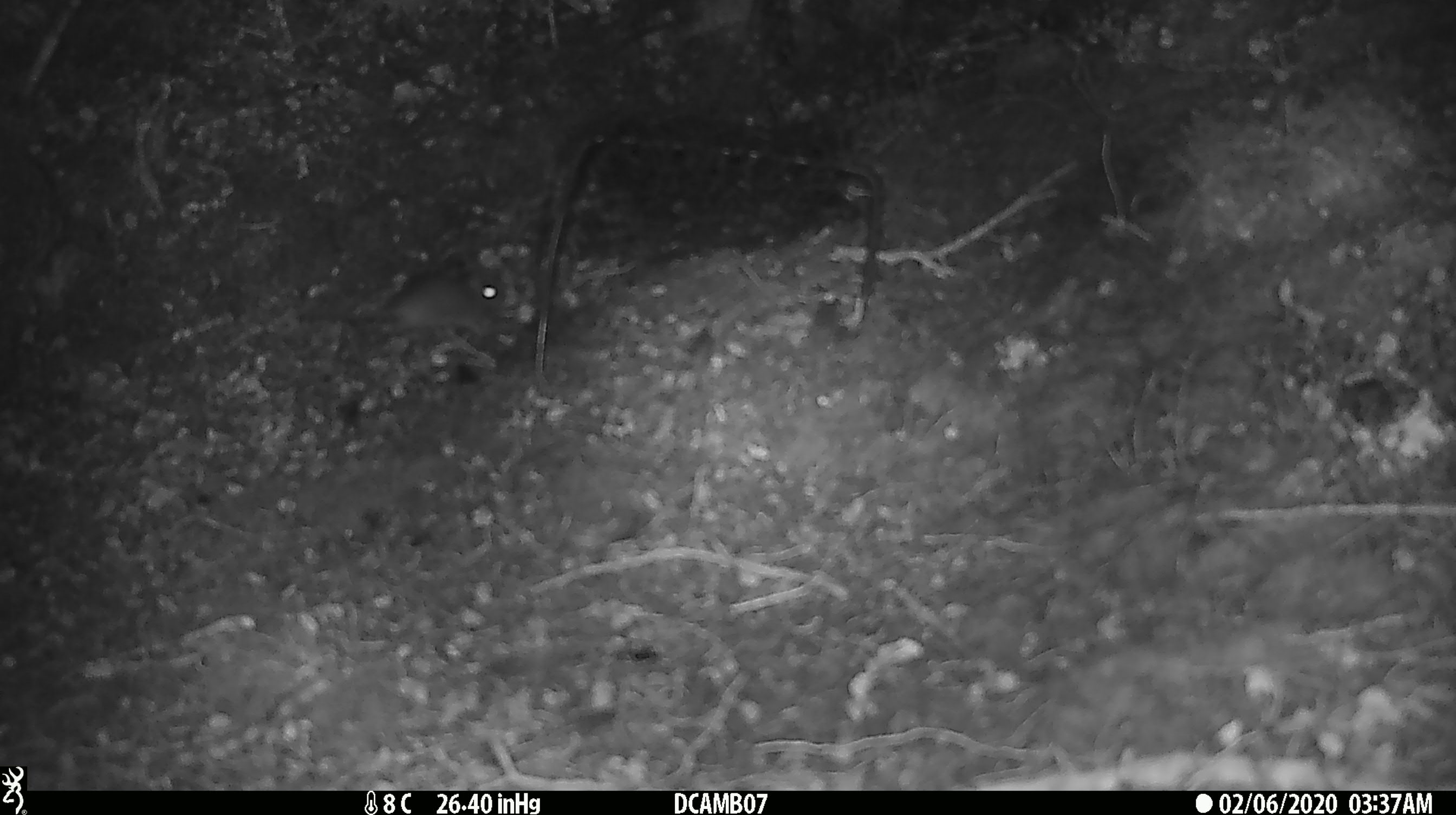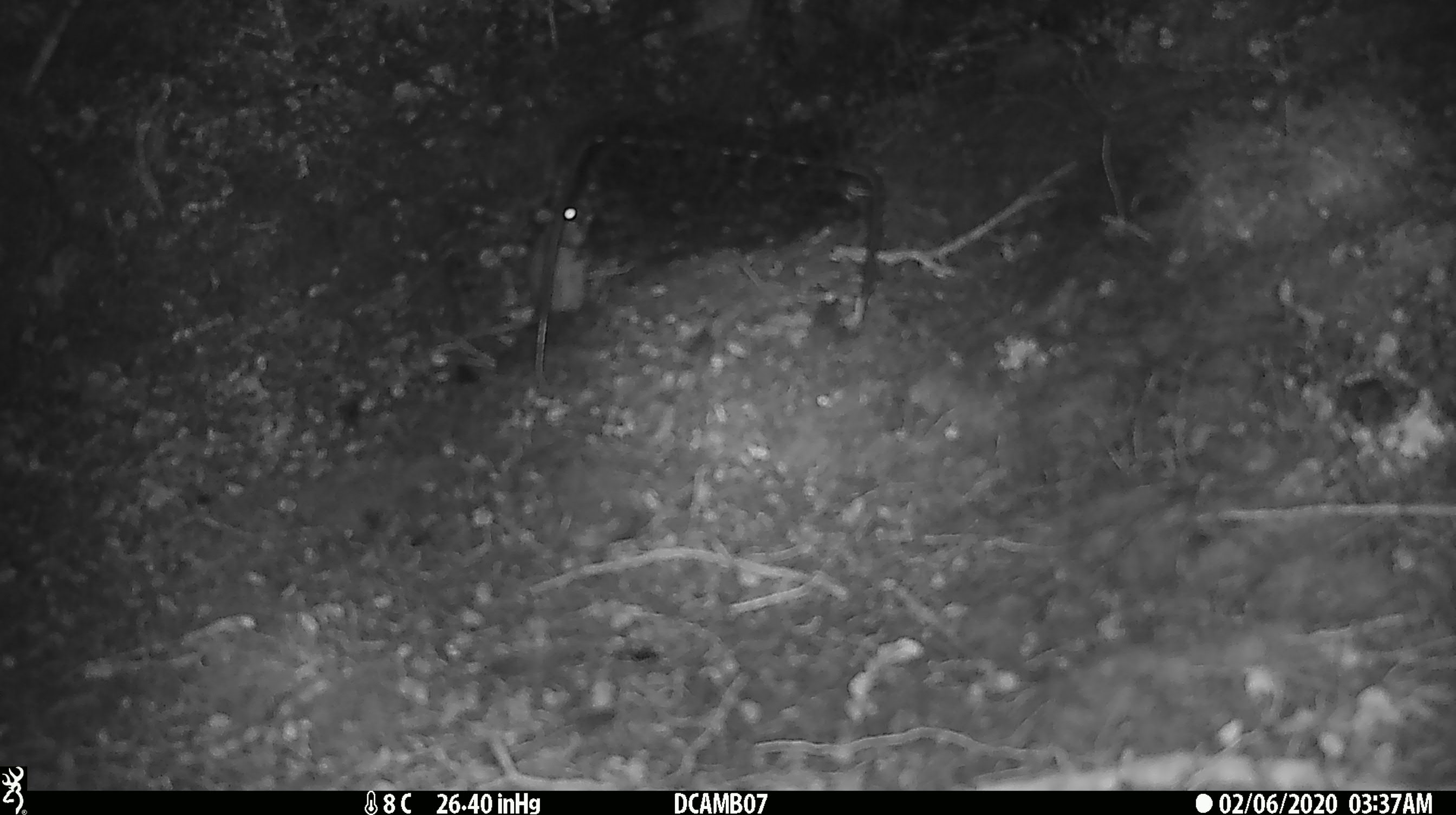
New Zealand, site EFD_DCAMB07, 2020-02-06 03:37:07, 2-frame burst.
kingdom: Animalia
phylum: Chordata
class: Mammalia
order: Rodentia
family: Muridae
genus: Mus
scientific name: Mus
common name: mouse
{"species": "mouse (Mus)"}